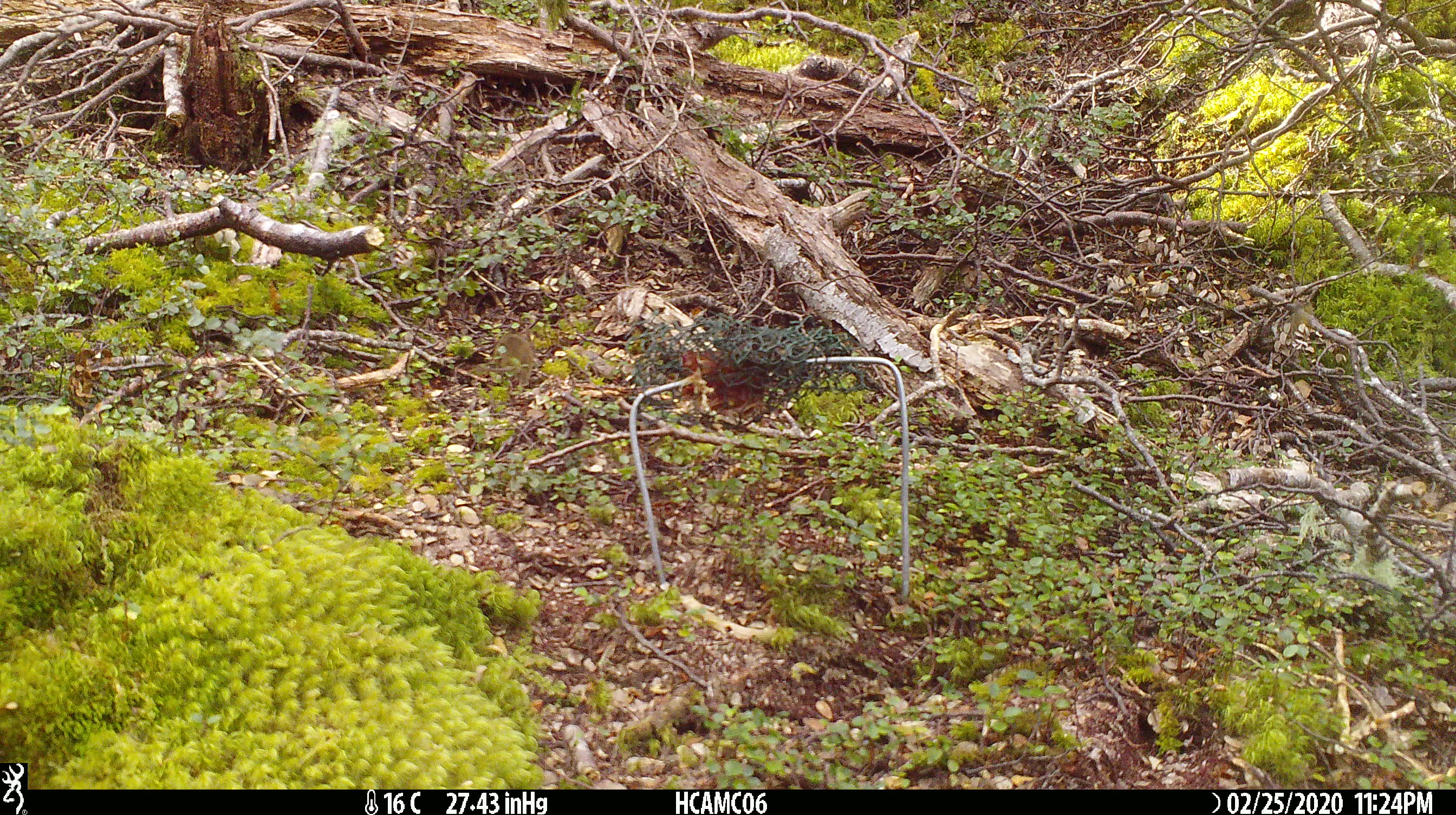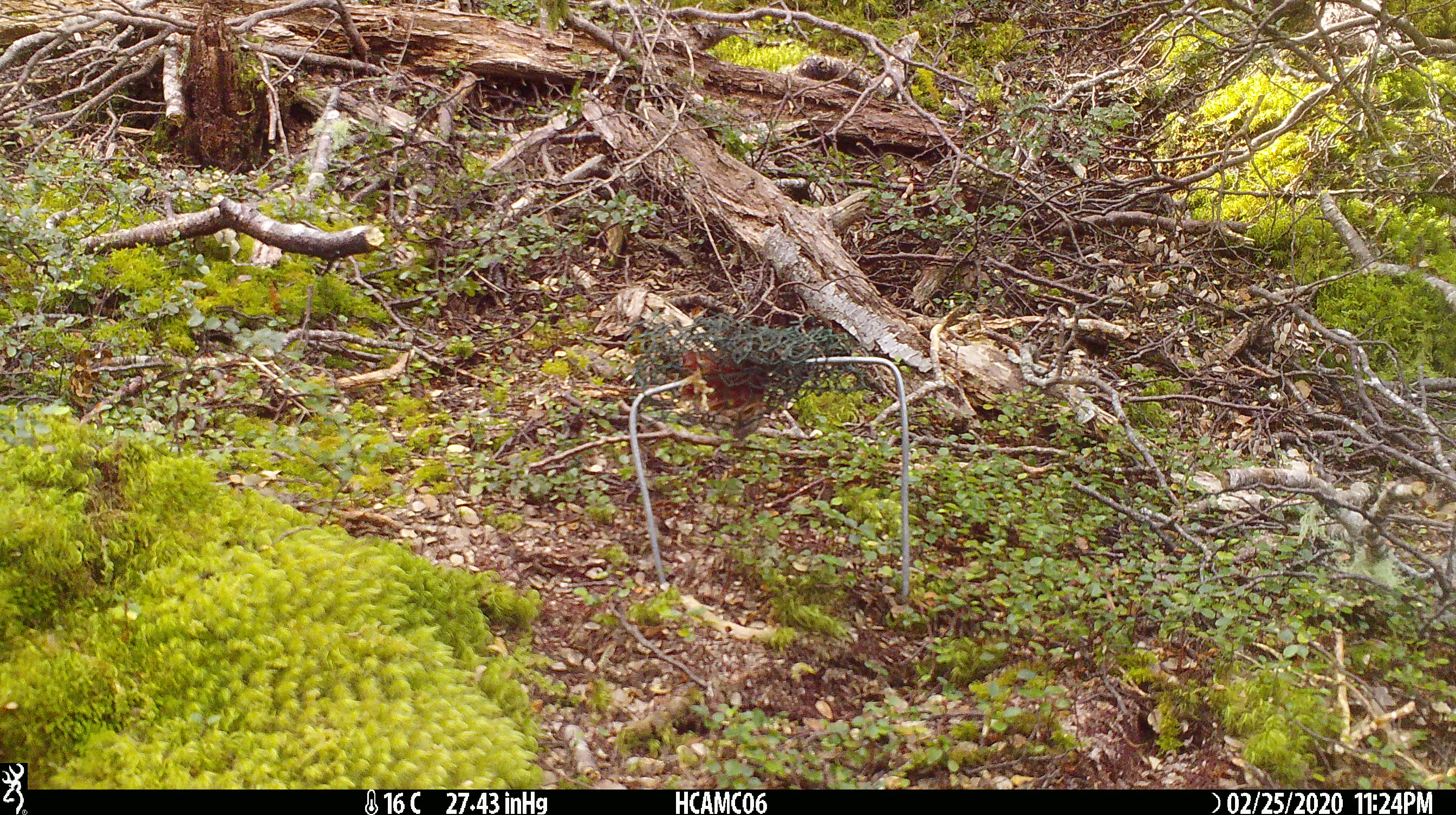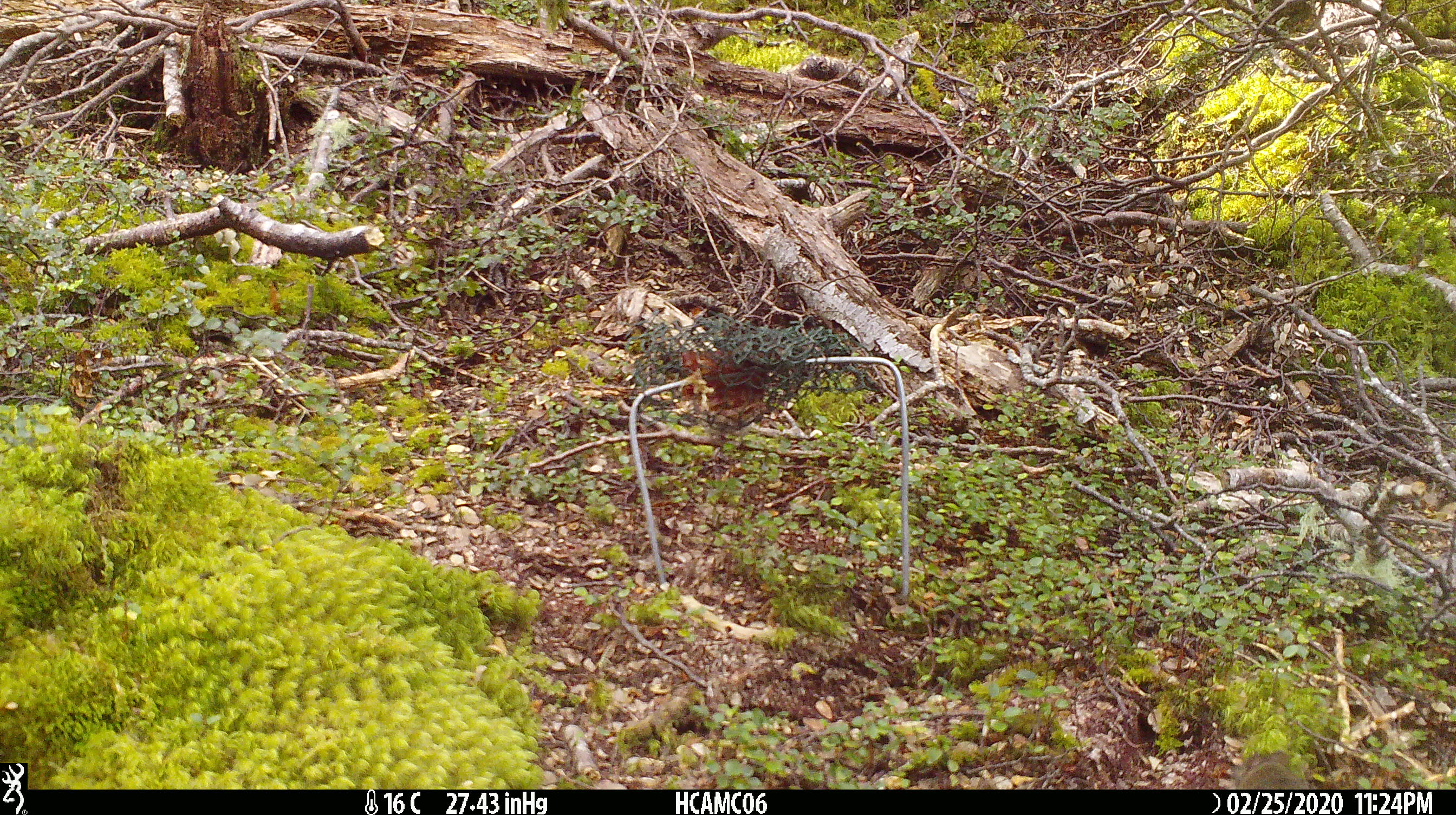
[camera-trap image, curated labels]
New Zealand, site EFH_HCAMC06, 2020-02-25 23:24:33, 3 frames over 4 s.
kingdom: Animalia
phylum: Chordata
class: Mammalia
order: Rodentia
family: Muridae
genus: Mus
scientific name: Mus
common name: mouse